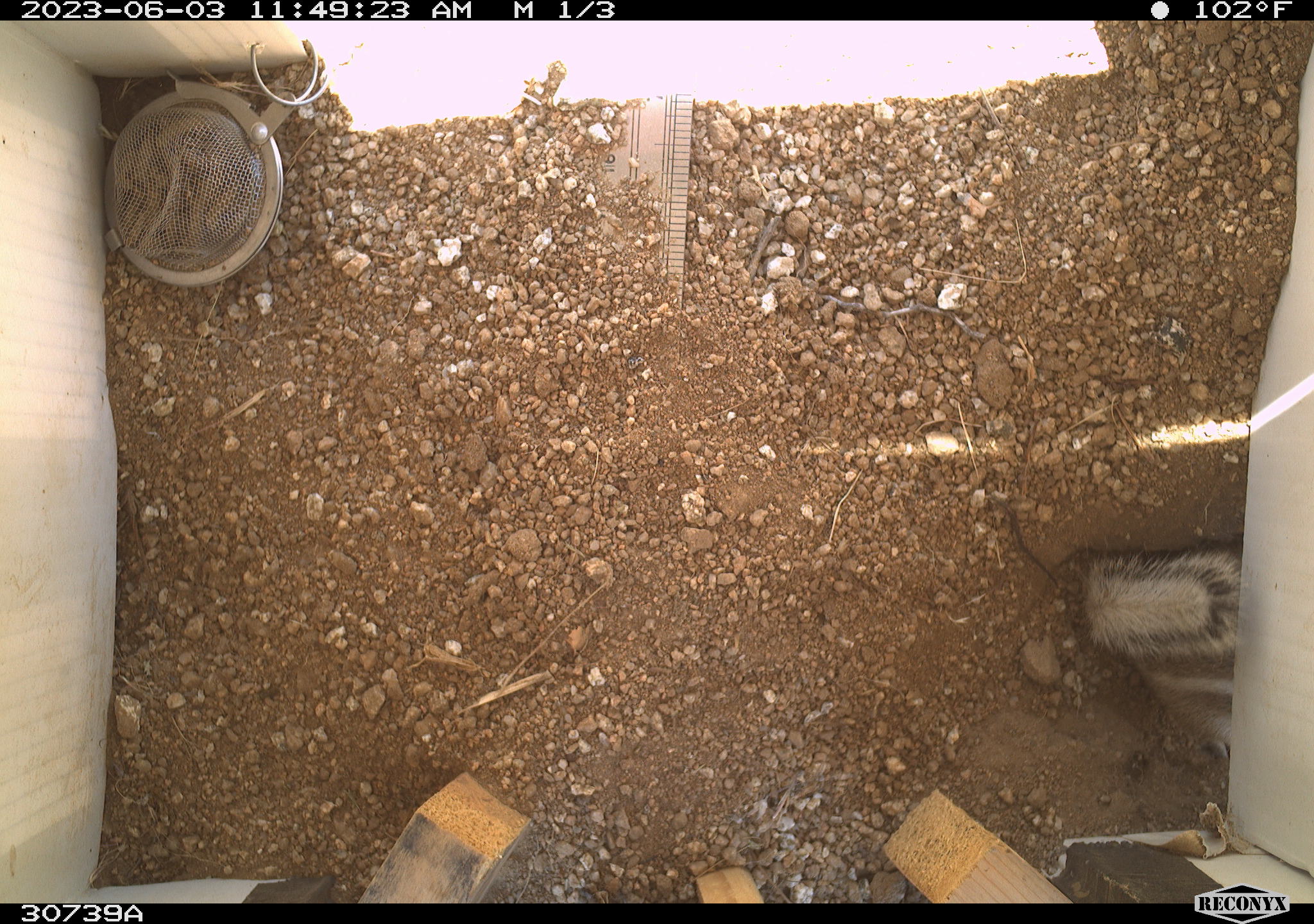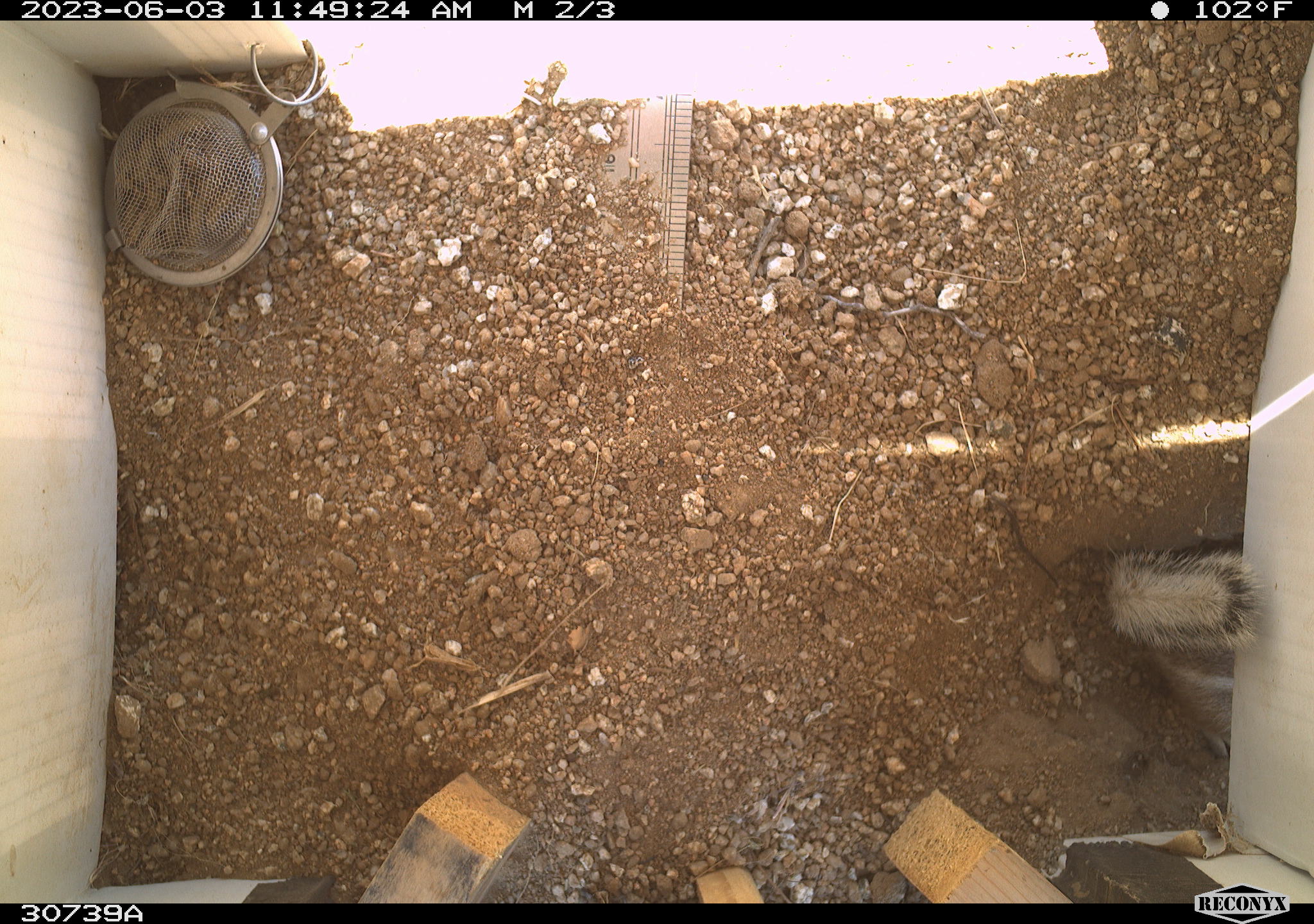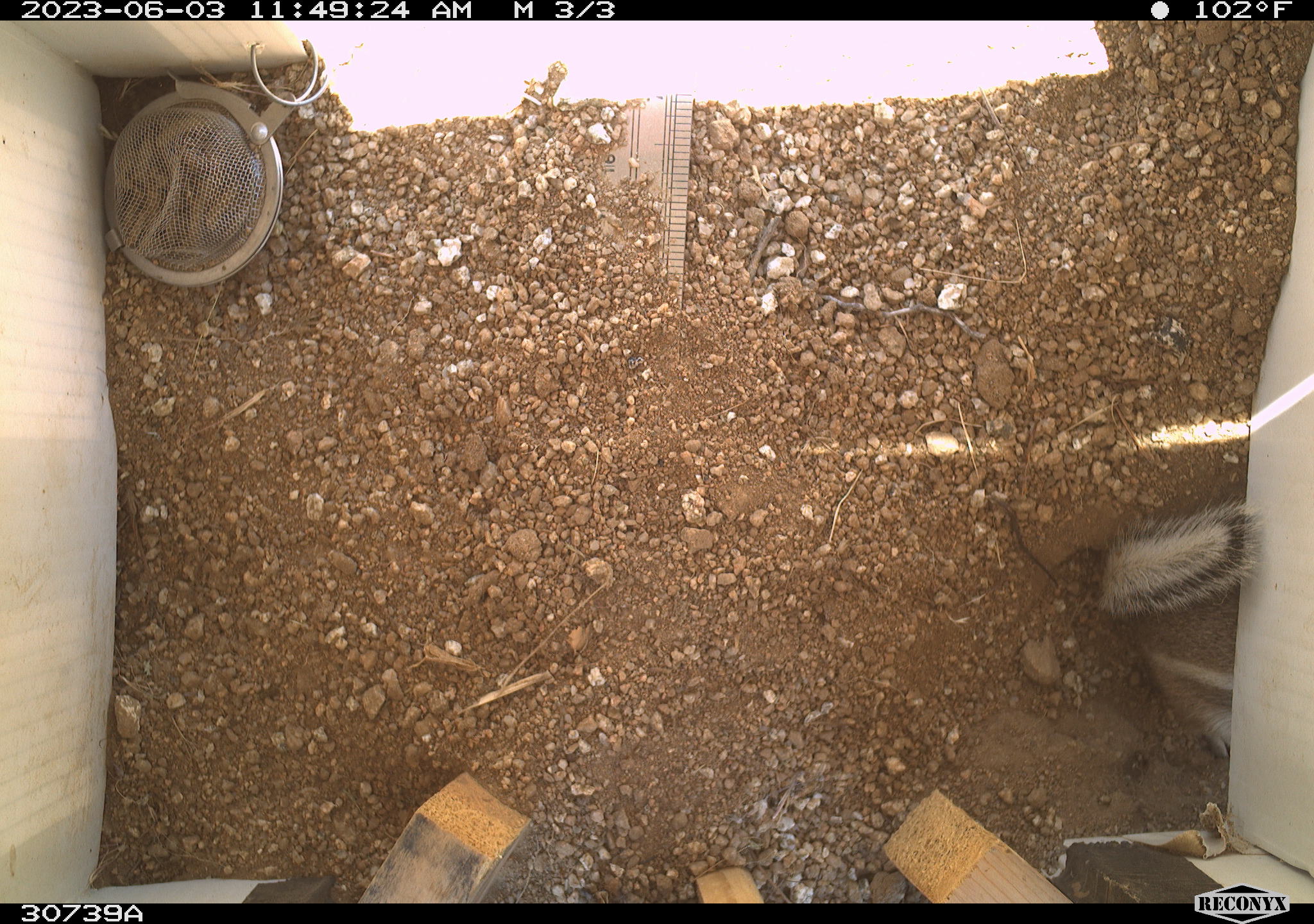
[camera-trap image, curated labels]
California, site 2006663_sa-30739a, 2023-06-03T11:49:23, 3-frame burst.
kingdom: Animalia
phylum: Chordata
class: Mammalia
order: Rodentia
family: Sciuridae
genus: Ammospermophilus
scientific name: Ammospermophilus leucurus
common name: white-tailed antelope squirrel